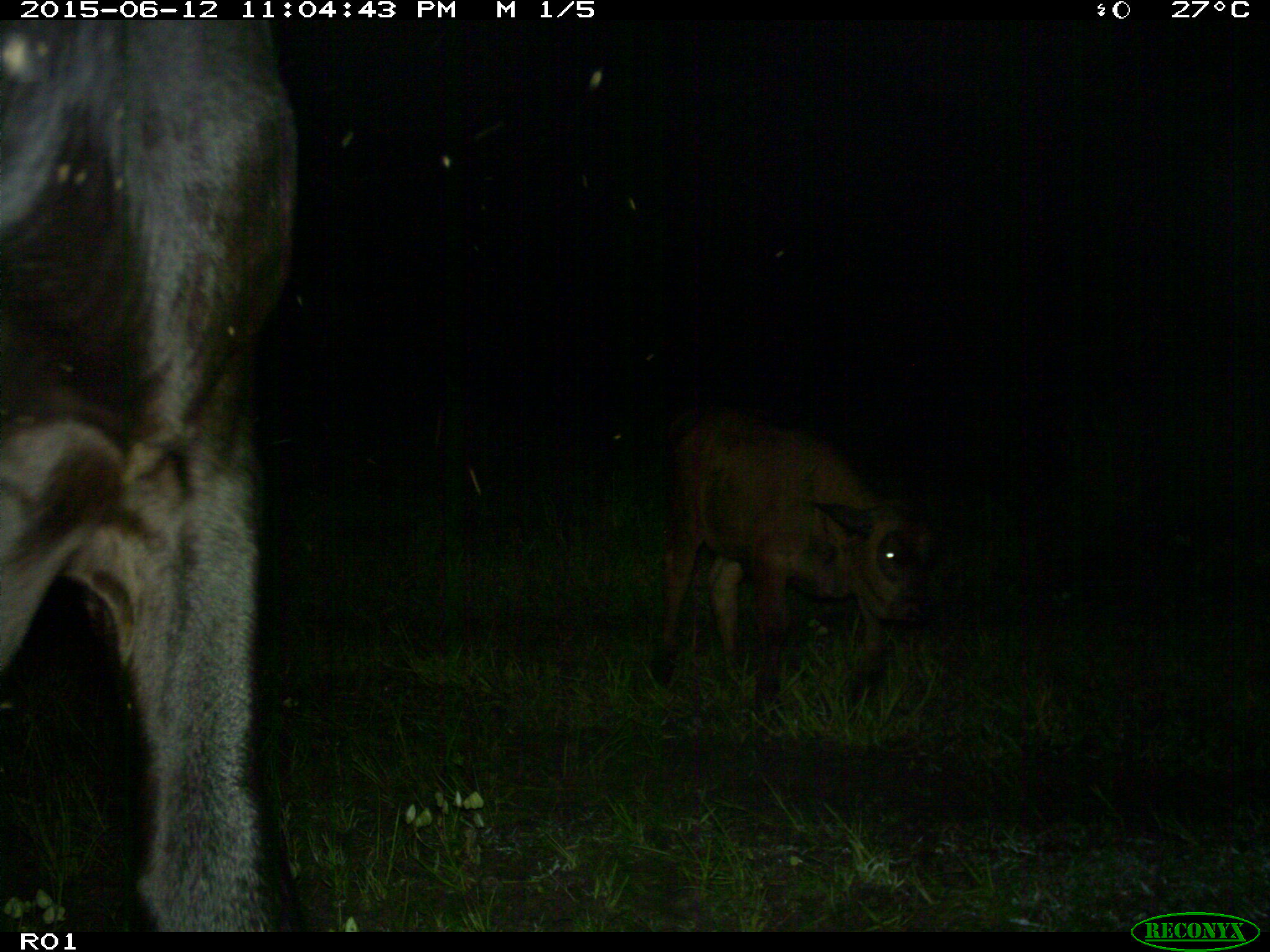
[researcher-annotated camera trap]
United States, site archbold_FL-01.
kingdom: Animalia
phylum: Chordata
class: Mammalia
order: Artiodactyla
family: Bovidae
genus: Bos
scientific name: Bos taurus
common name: domestic cow